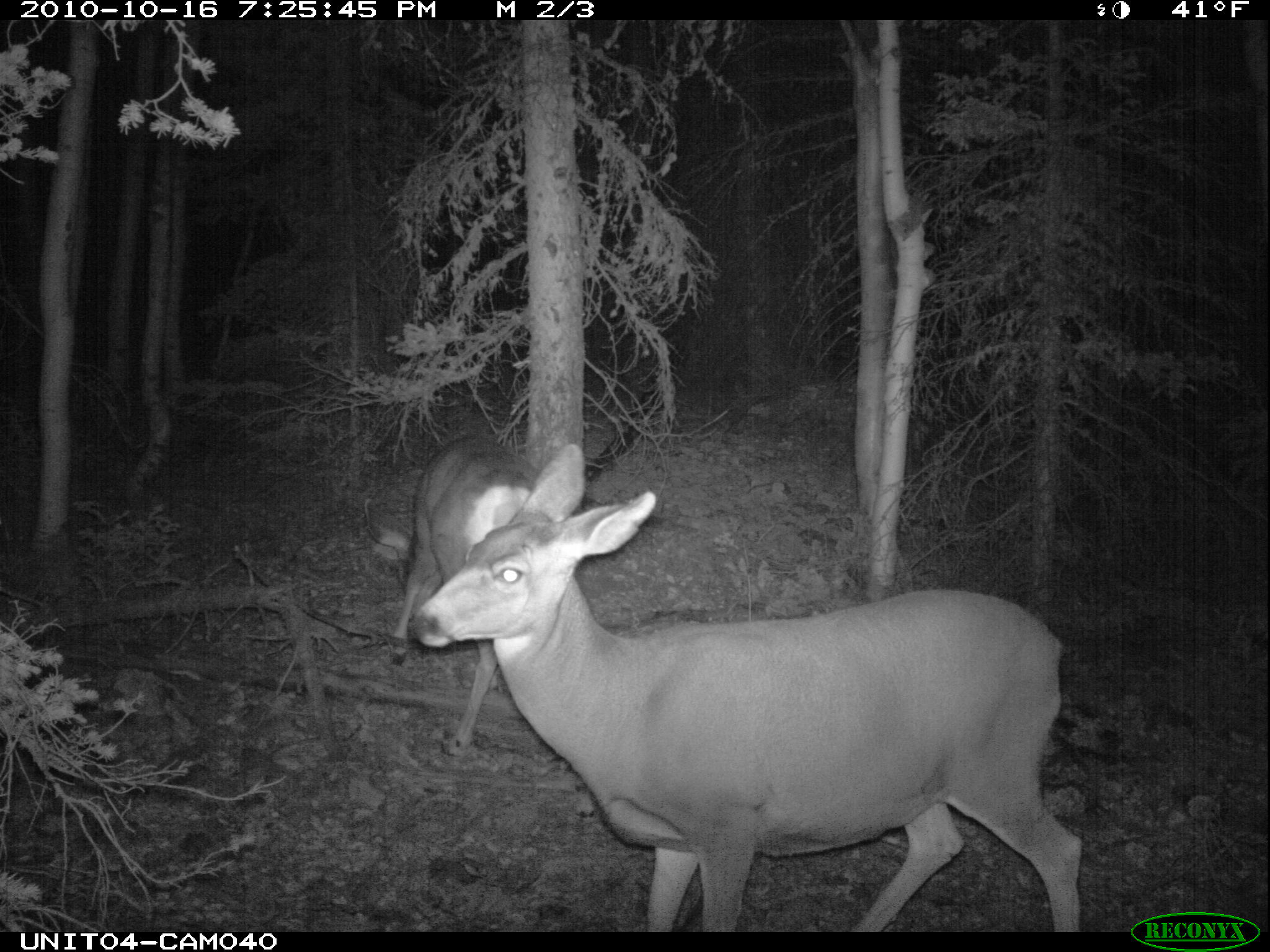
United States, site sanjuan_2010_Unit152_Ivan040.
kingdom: Animalia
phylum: Chordata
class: Mammalia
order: Artiodactyla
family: Cervidae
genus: Odocoileus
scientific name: Odocoileus hemionus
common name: mule deer